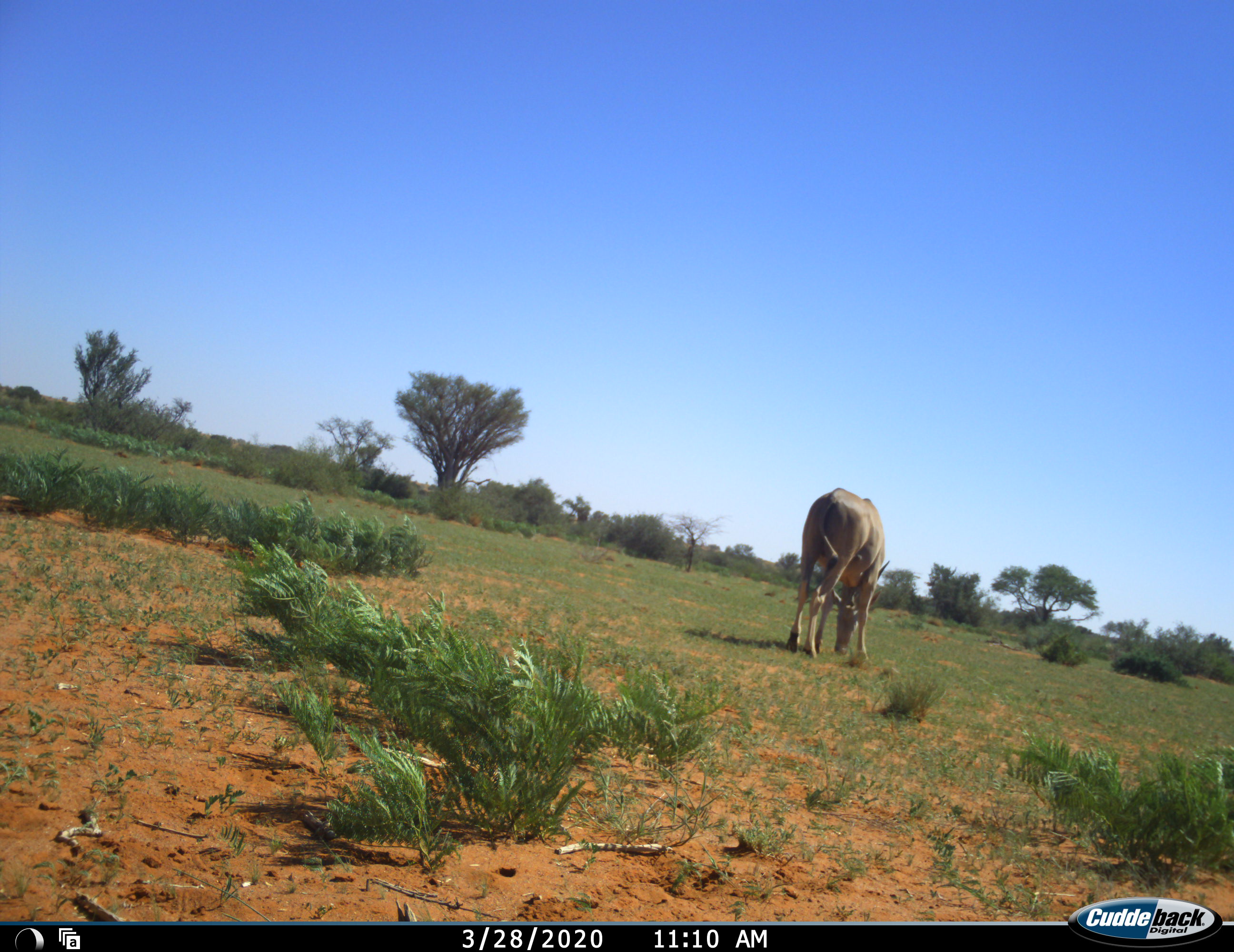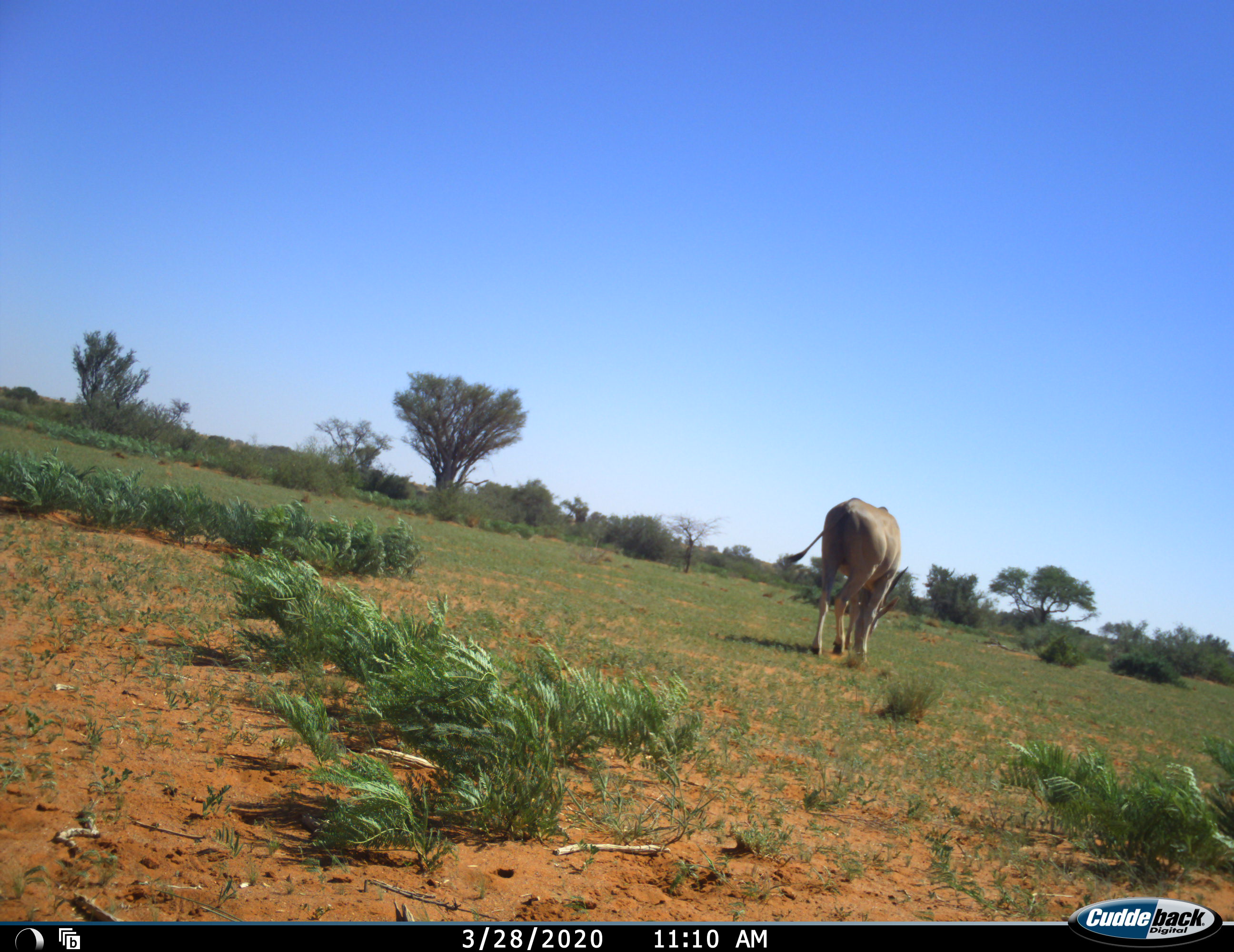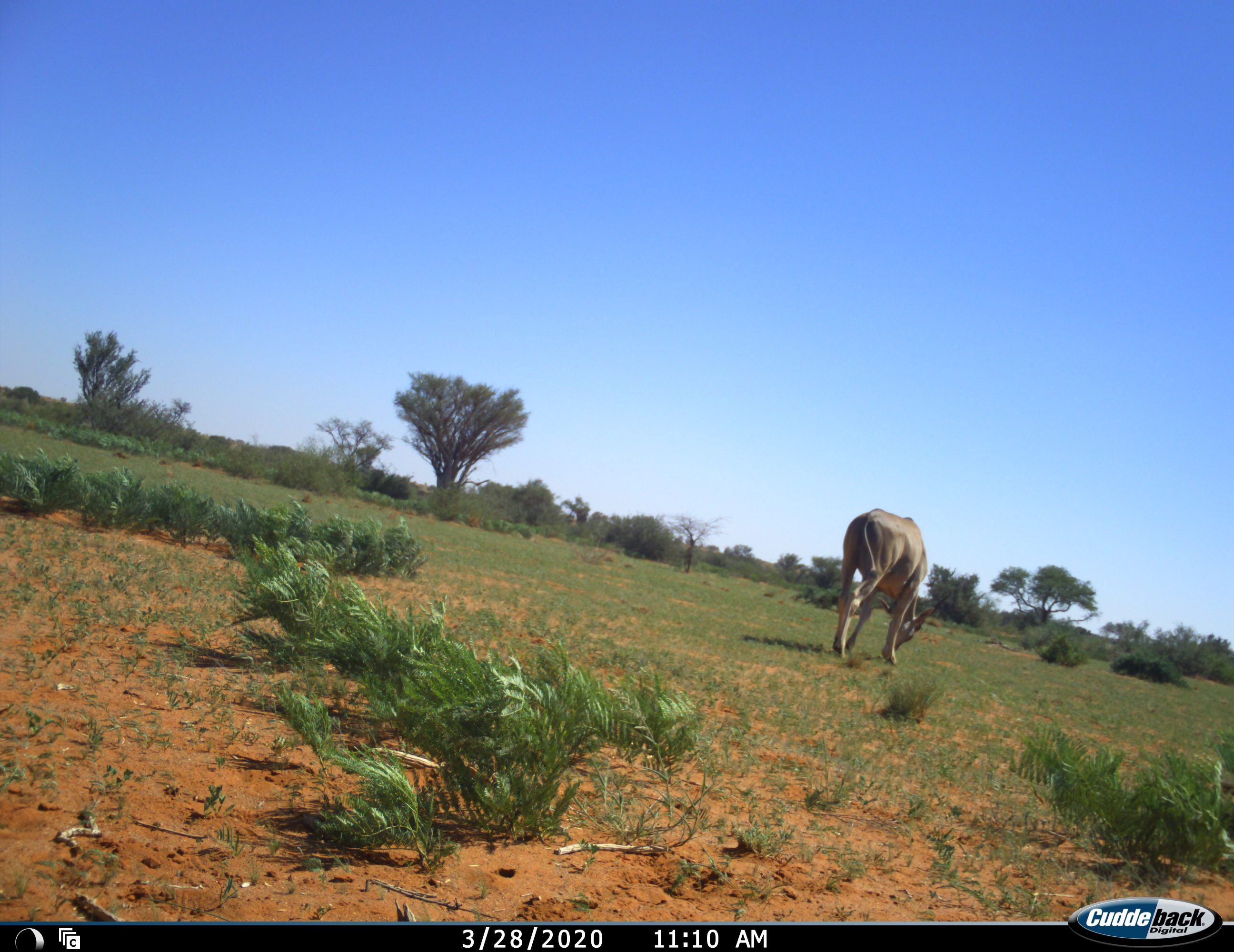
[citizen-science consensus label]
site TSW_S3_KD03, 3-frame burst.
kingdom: Animalia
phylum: Chordata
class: Mammalia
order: Artiodactyla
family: Bovidae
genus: Tragelaphus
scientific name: Tragelaphus oryx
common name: eland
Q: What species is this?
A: Eland (Tragelaphus oryx).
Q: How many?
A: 1.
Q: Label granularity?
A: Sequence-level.